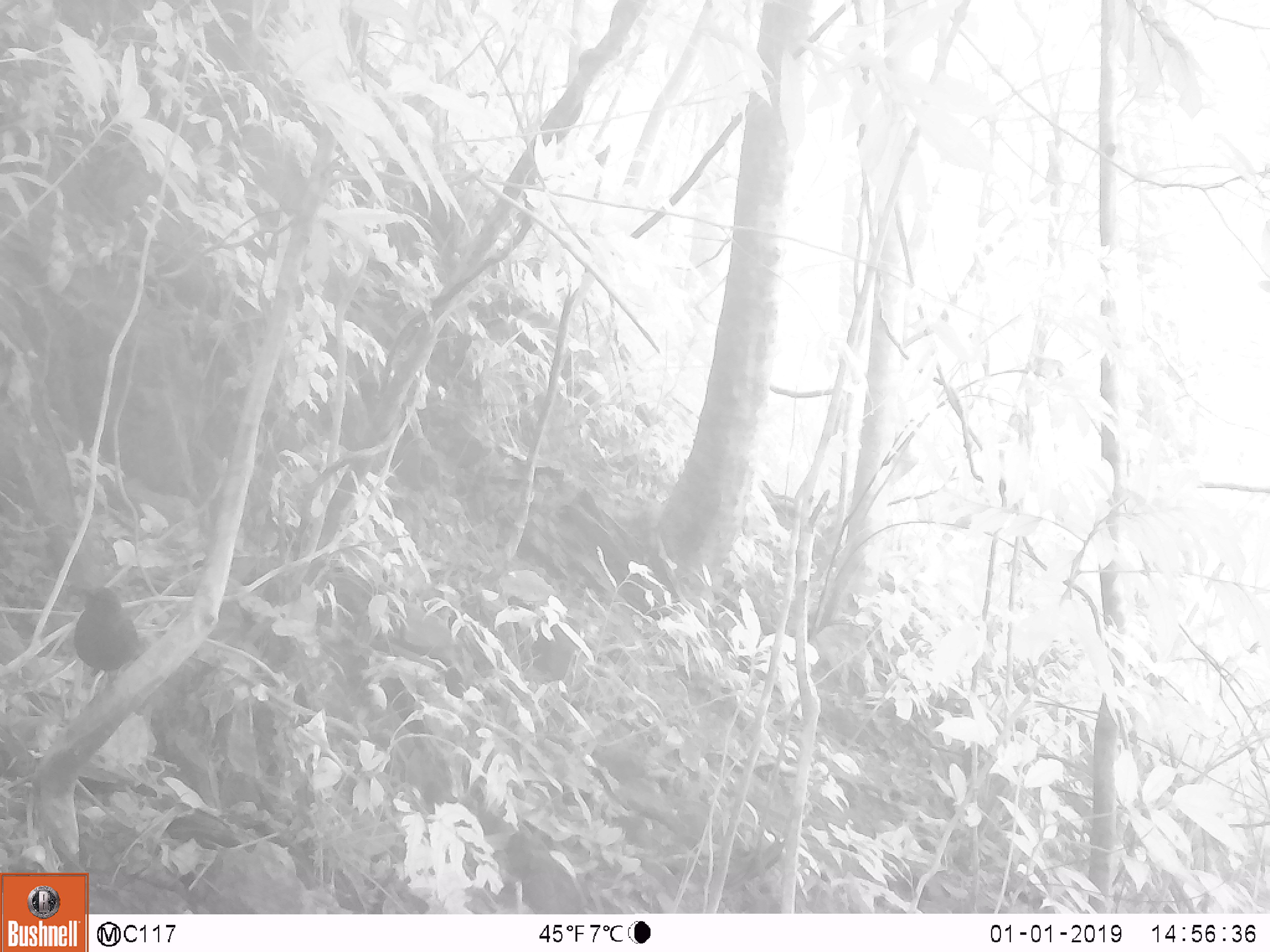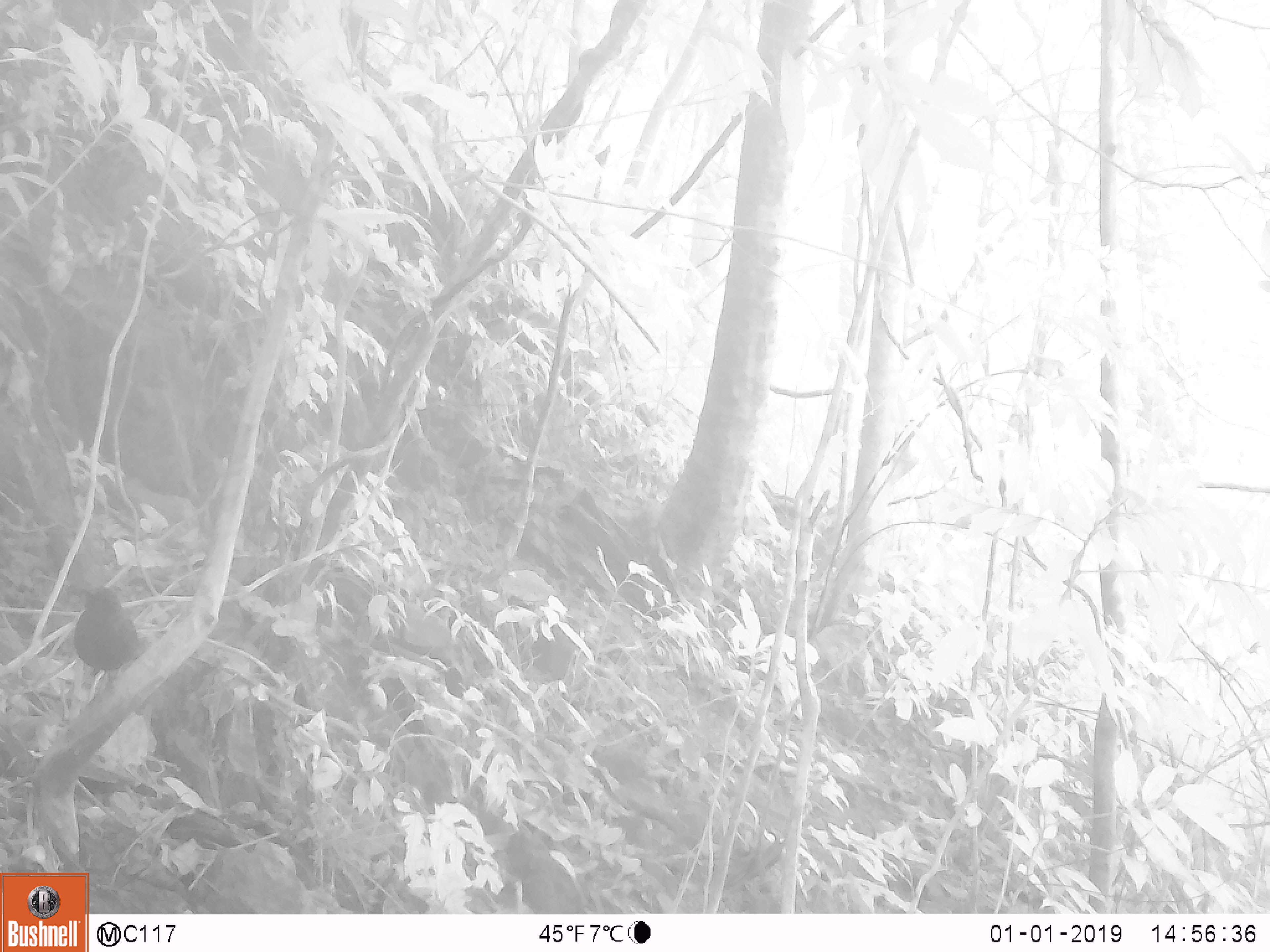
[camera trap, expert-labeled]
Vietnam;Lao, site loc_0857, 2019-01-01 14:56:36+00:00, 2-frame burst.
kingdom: Animalia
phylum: Chordata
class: Aves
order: Passeriformes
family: Muscicapidae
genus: Myophonus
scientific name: Myophonus caeruleus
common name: blue whistling thrush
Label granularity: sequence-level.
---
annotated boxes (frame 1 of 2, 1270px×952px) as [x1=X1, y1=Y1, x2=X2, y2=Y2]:
blue whistling thrush: [x1=66, y1=585, x2=140, y2=673]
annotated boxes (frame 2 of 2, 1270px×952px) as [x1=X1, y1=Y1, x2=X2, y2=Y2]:
blue whistling thrush: [x1=66, y1=585, x2=140, y2=683]